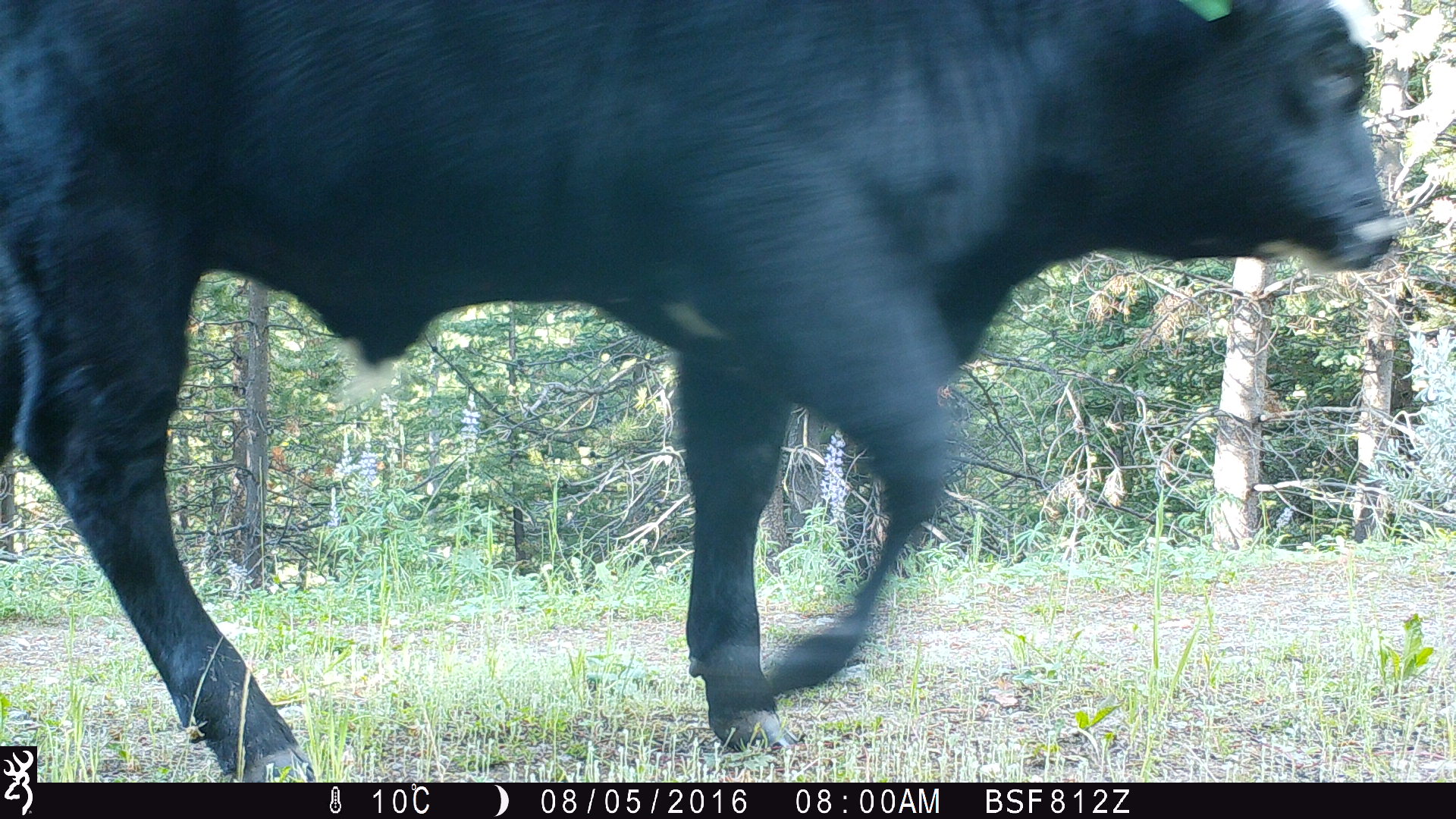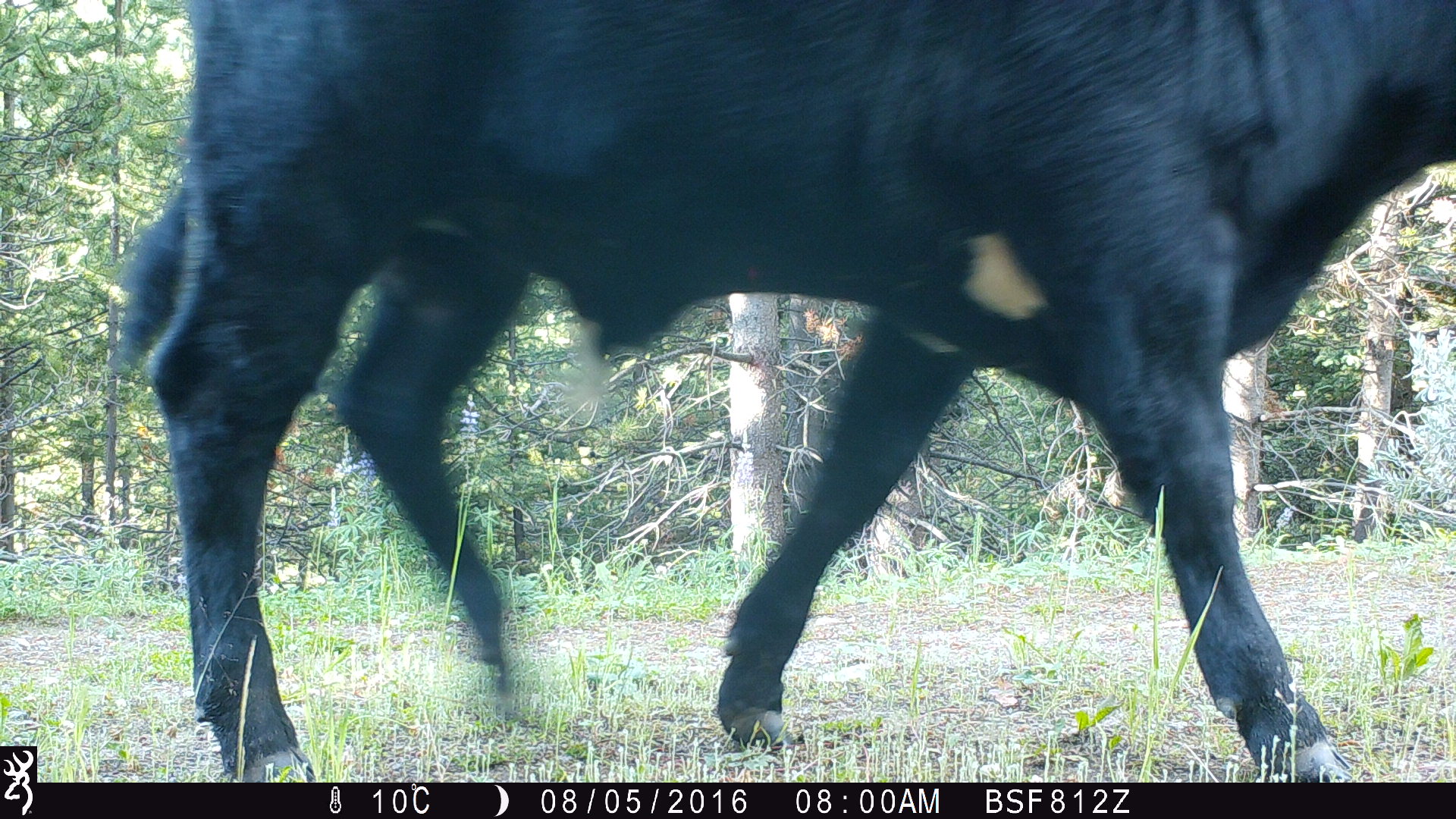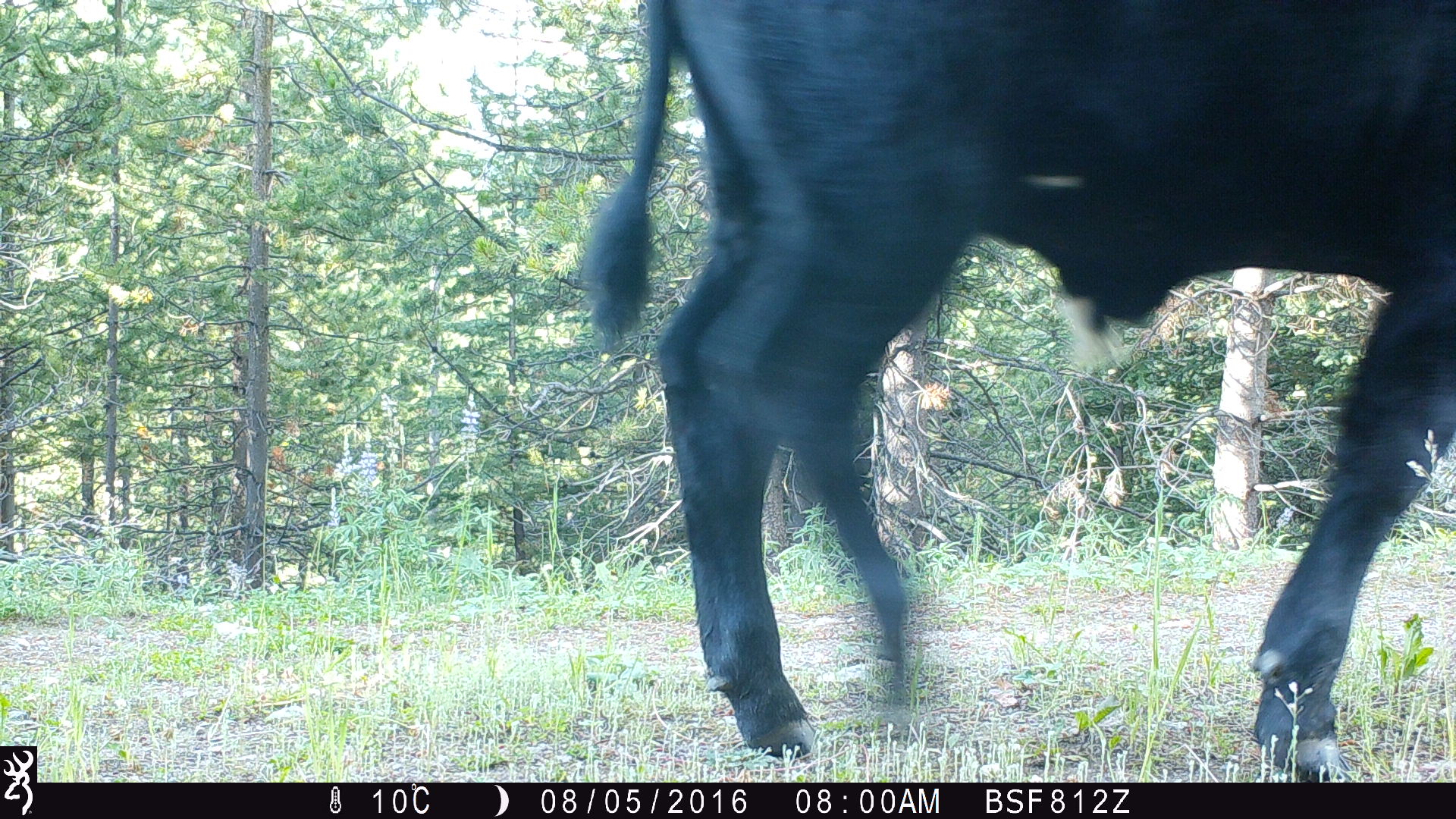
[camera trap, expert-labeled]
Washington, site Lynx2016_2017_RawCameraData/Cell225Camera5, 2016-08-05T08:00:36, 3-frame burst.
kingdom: Animalia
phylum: Chordata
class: Mammalia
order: Artiodactyla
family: Bovidae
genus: Bos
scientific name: Bos taurus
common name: domestic cattle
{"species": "domestic cattle (Bos taurus)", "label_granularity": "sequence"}